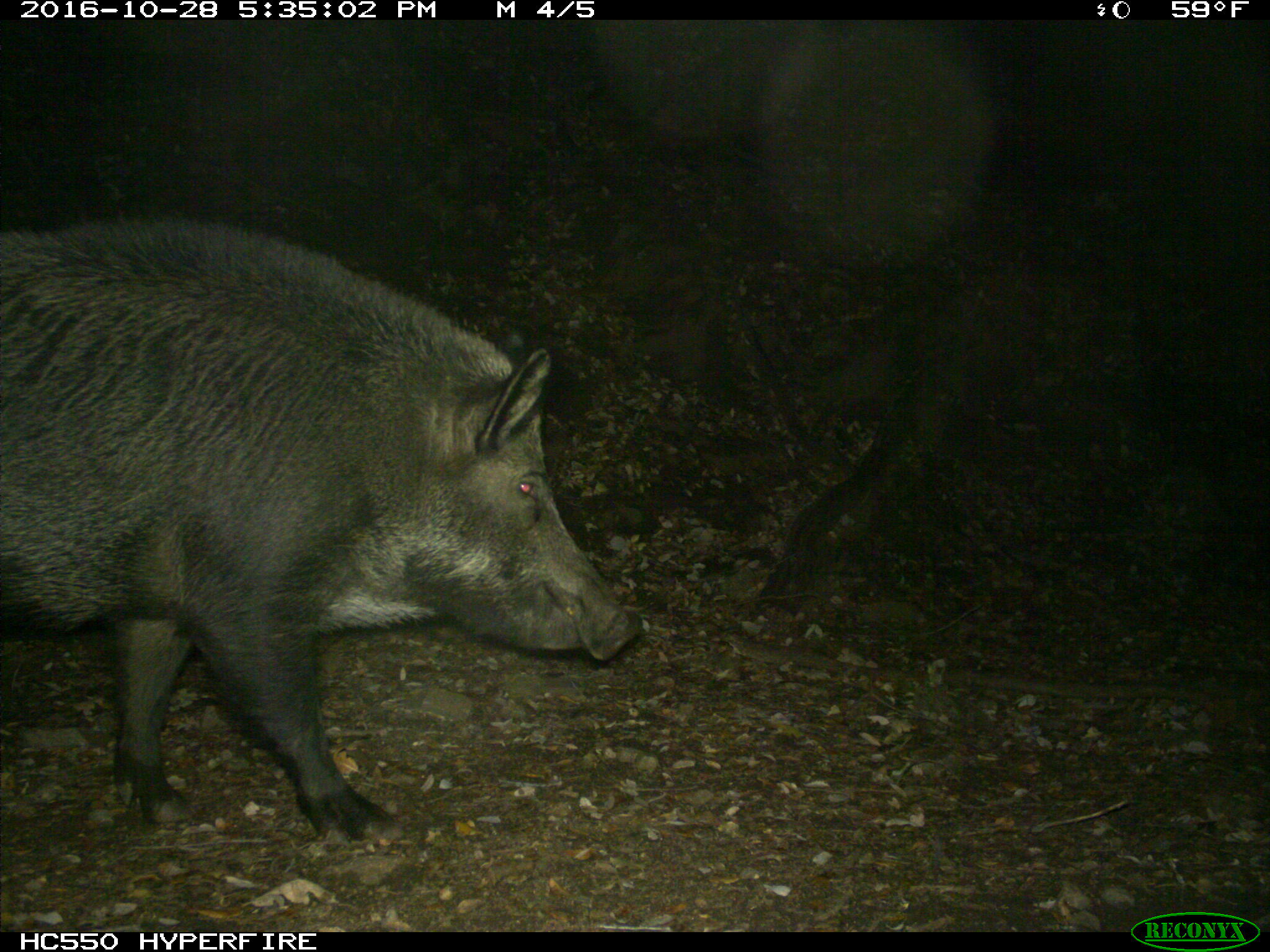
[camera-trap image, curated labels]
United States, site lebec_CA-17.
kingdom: Animalia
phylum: Chordata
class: Mammalia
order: Artiodactyla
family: Suidae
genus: Sus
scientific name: Sus scrofa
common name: wild boar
Sus scrofa (wild boar).